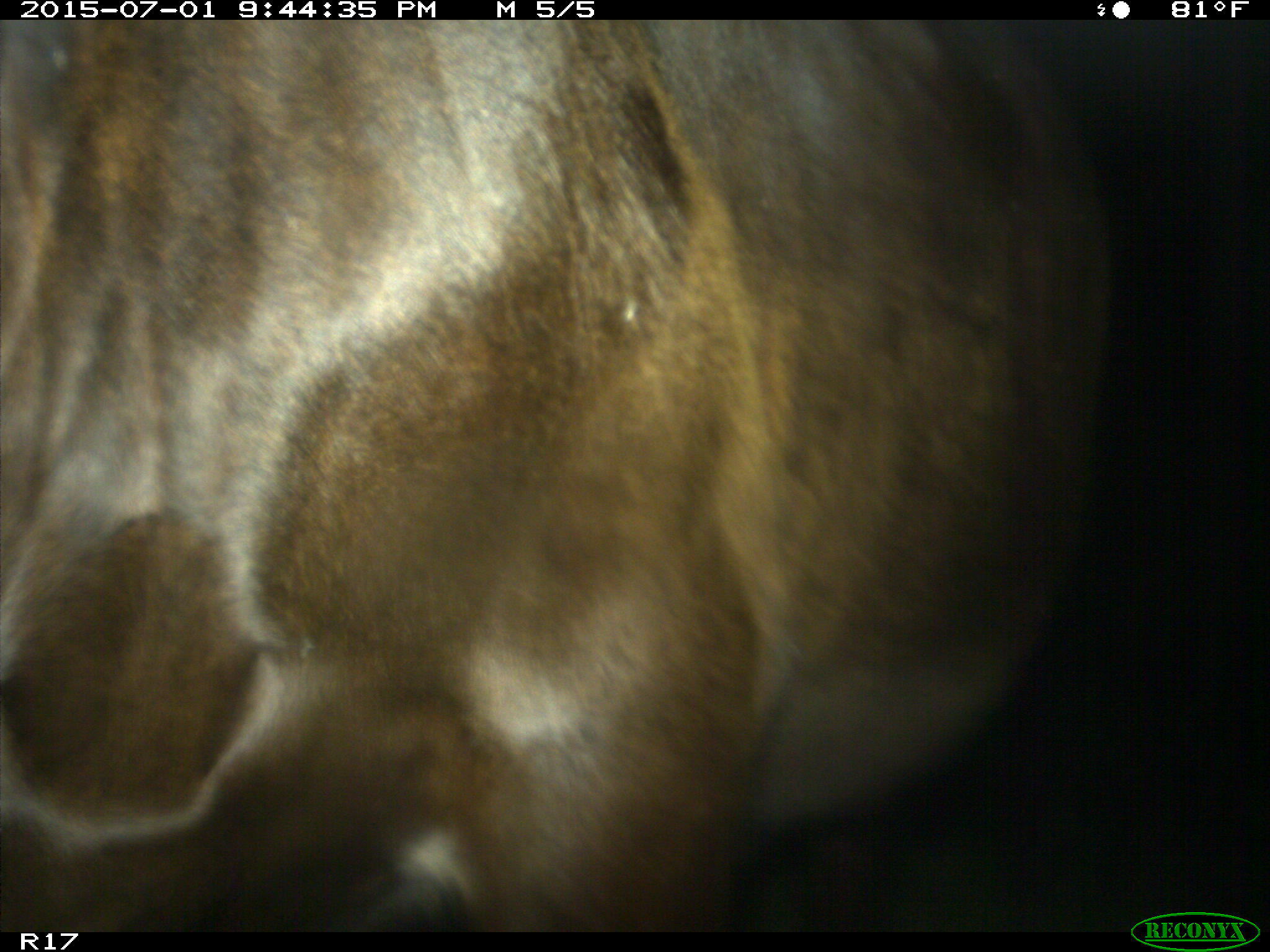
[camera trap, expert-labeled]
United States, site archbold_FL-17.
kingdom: Animalia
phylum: Chordata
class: Mammalia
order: Artiodactyla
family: Bovidae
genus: Bos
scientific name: Bos taurus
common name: domestic cow